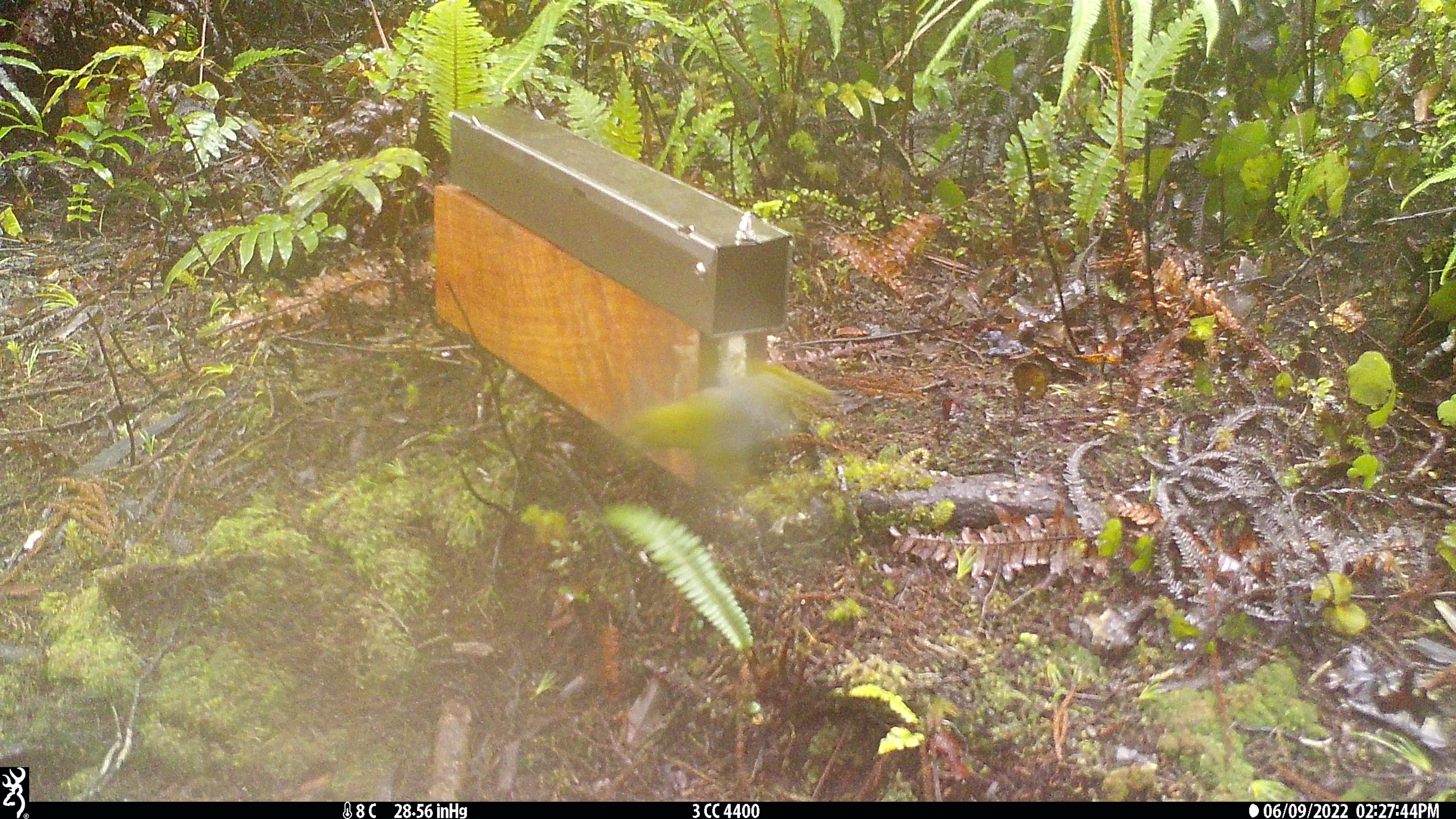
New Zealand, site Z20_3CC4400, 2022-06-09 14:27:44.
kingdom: Animalia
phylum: Chordata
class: Aves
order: Passeriformes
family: Zosteropidae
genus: Zosterops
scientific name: Zosterops lateralis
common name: silvereye